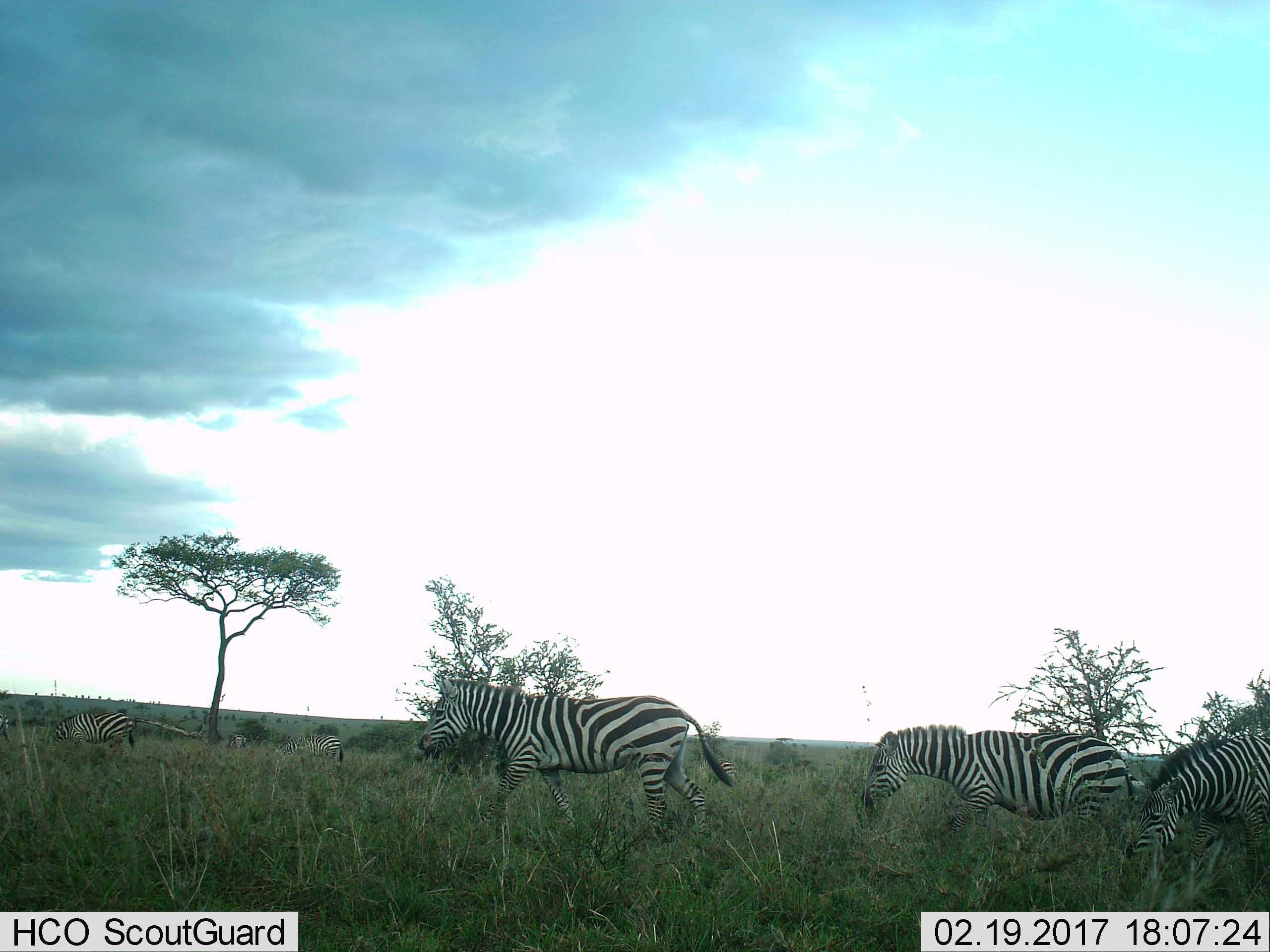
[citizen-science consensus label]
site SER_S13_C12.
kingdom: Animalia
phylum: Chordata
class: Mammalia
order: Perissodactyla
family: Equidae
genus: Equus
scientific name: Equus quagga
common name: plains zebra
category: zebraplains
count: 8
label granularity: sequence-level